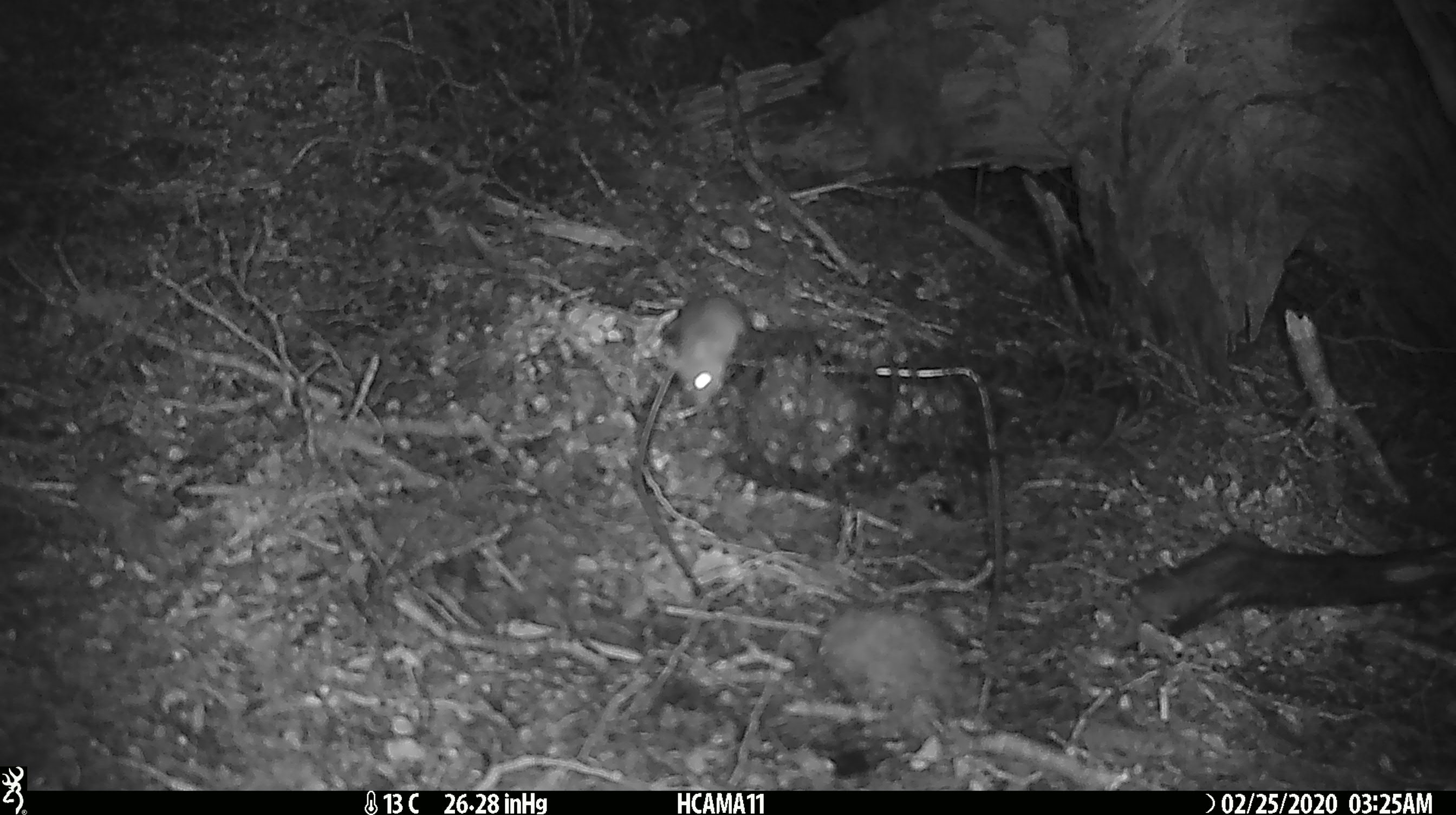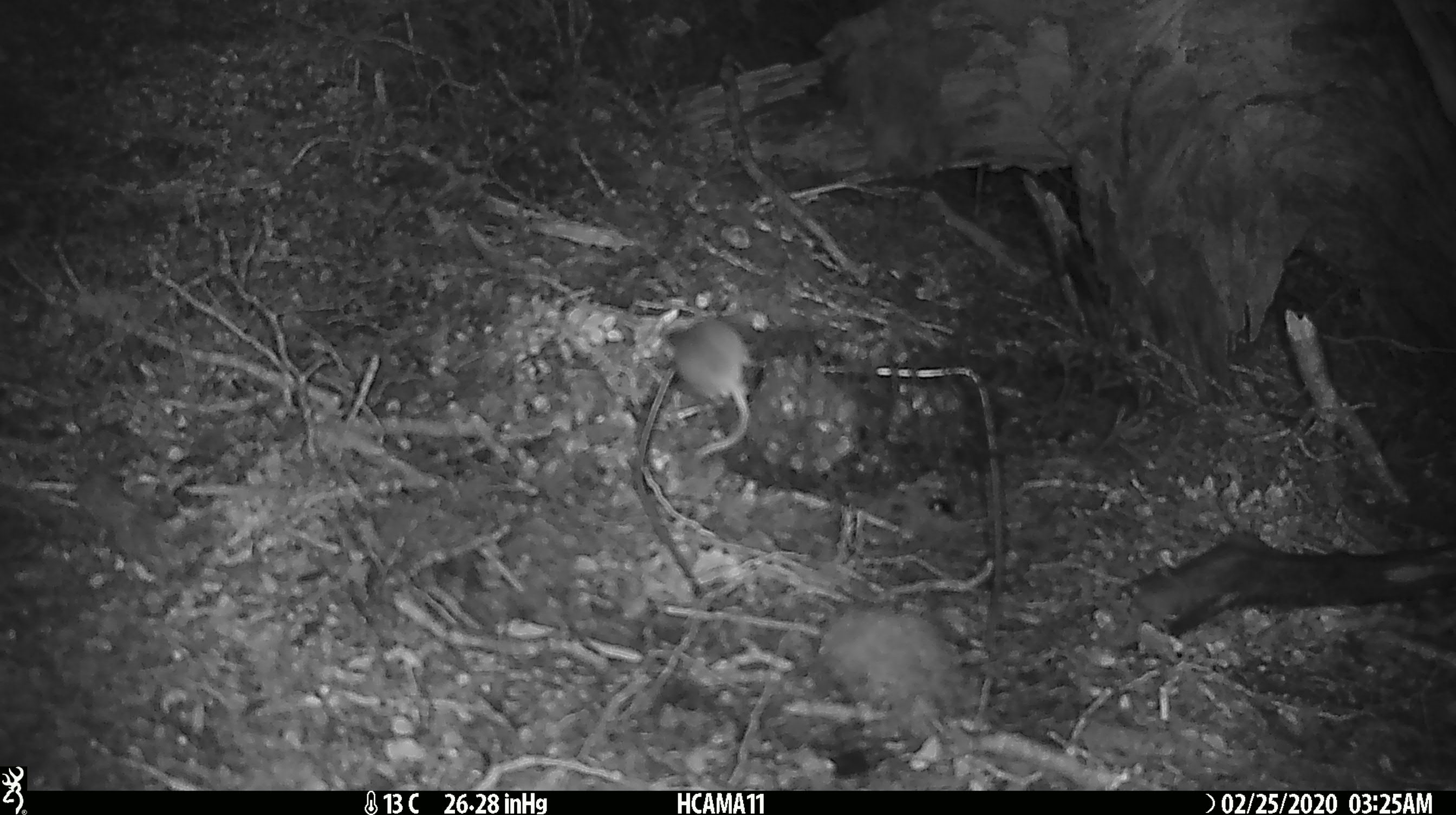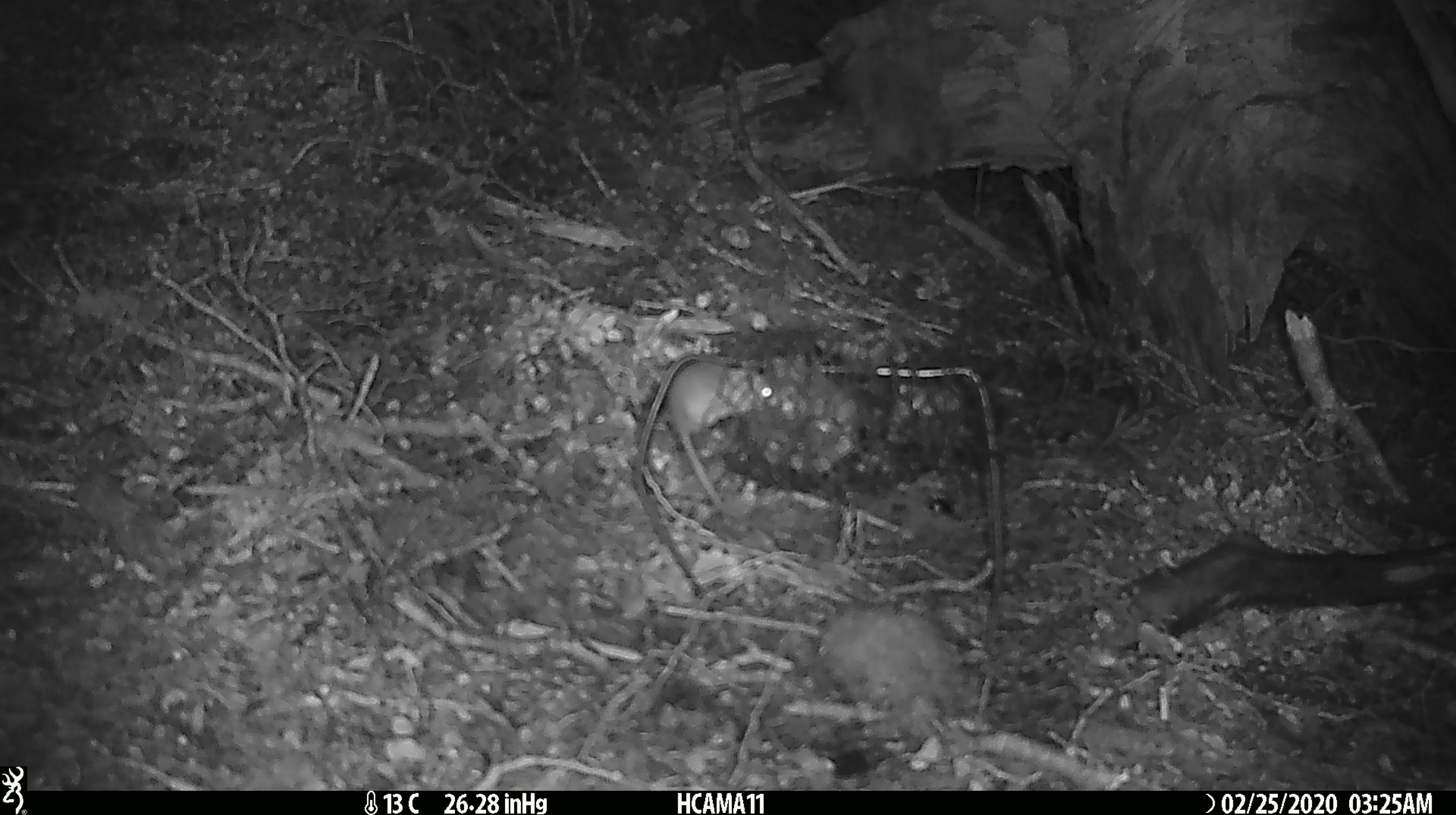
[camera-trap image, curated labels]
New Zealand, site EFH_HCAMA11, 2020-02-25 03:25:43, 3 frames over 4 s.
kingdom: Animalia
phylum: Chordata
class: Mammalia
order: Rodentia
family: Muridae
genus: Mus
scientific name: Mus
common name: mouse